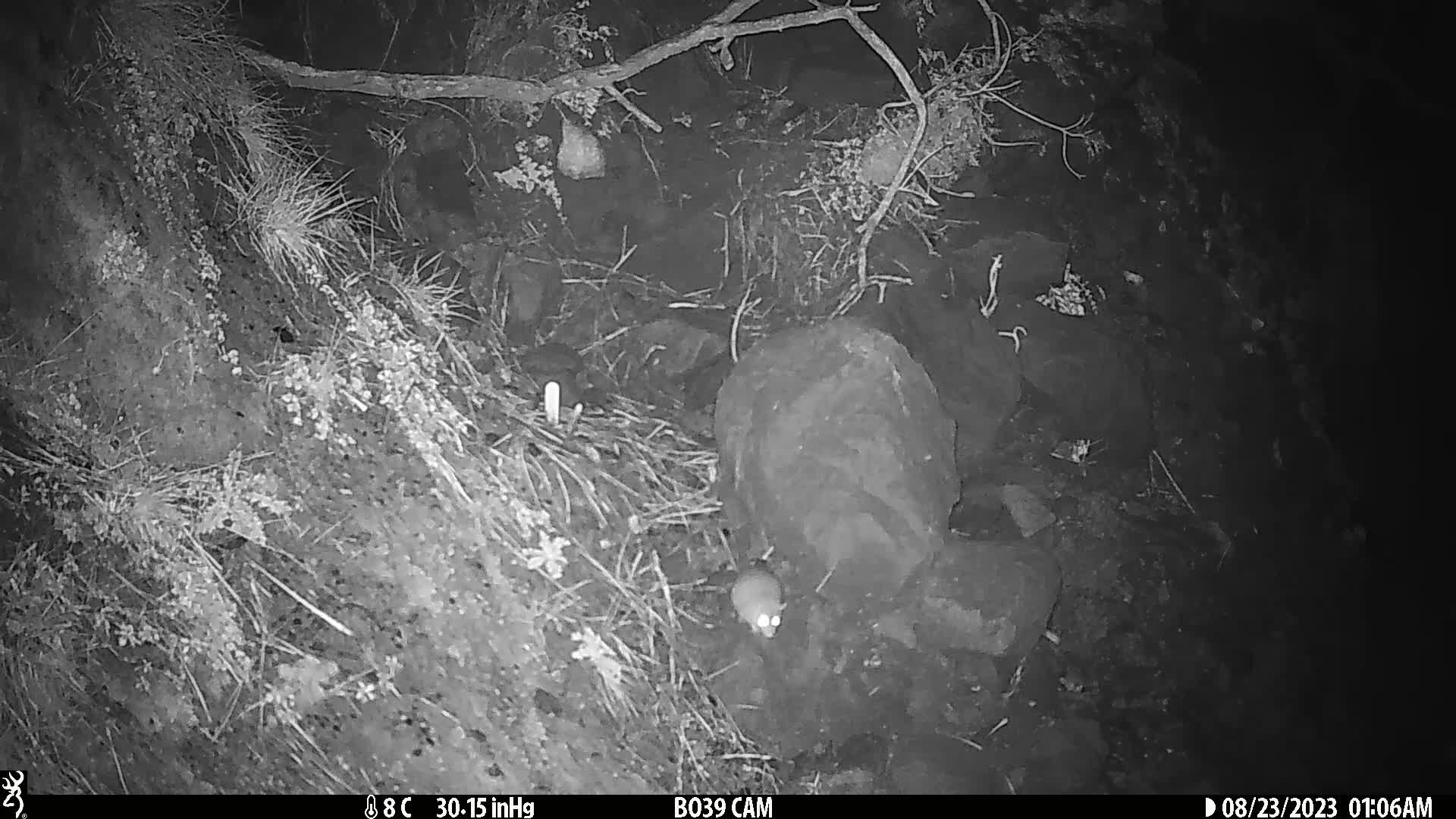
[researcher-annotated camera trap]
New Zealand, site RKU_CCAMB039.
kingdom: Animalia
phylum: Chordata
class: Mammalia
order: Rodentia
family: Muridae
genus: Rattus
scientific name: Rattus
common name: rat